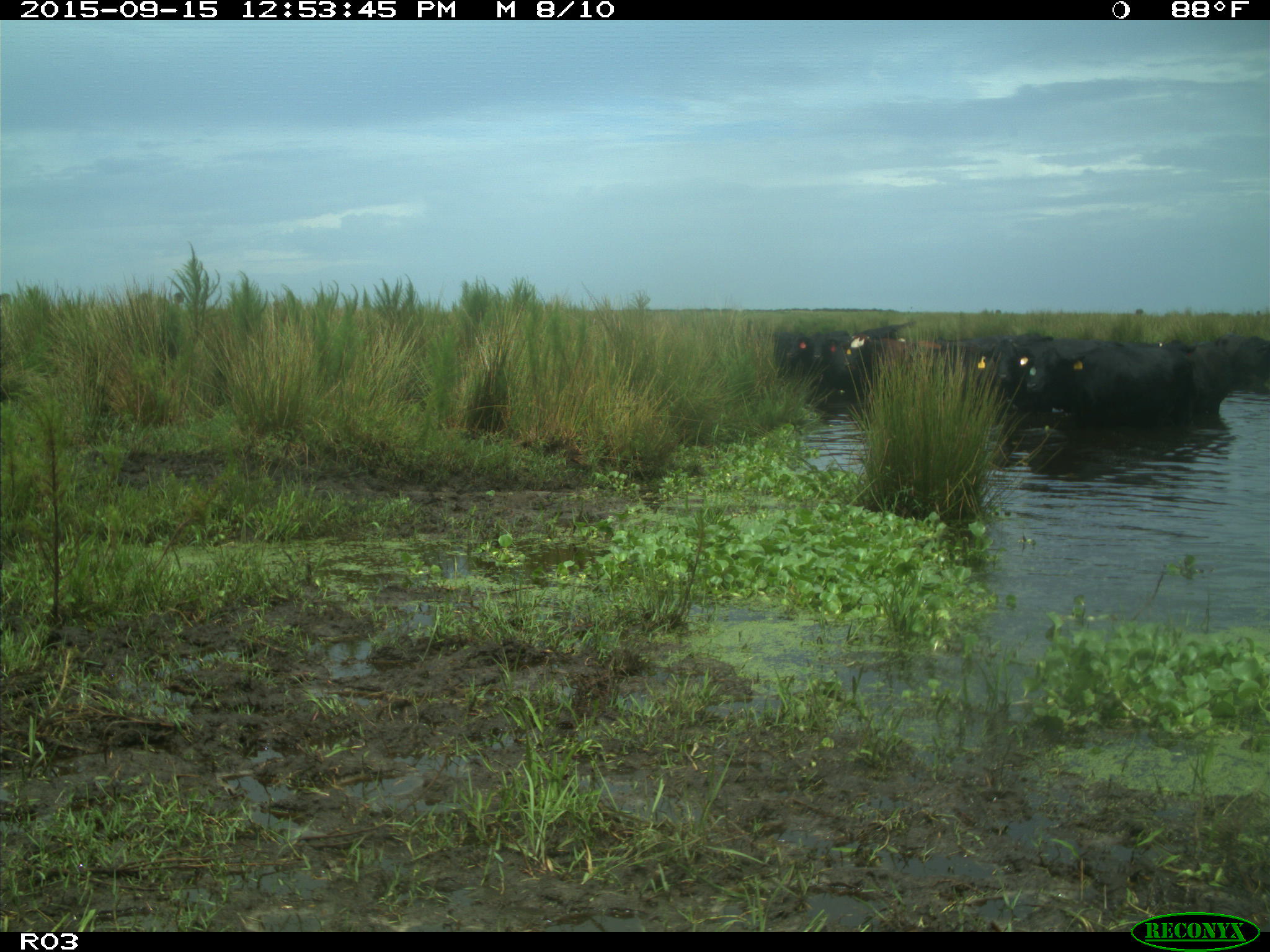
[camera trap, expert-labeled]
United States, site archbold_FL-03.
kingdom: Animalia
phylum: Chordata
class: Mammalia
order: Artiodactyla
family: Bovidae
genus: Bos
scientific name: Bos taurus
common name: domestic cow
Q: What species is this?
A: Bos taurus (domestic cow).